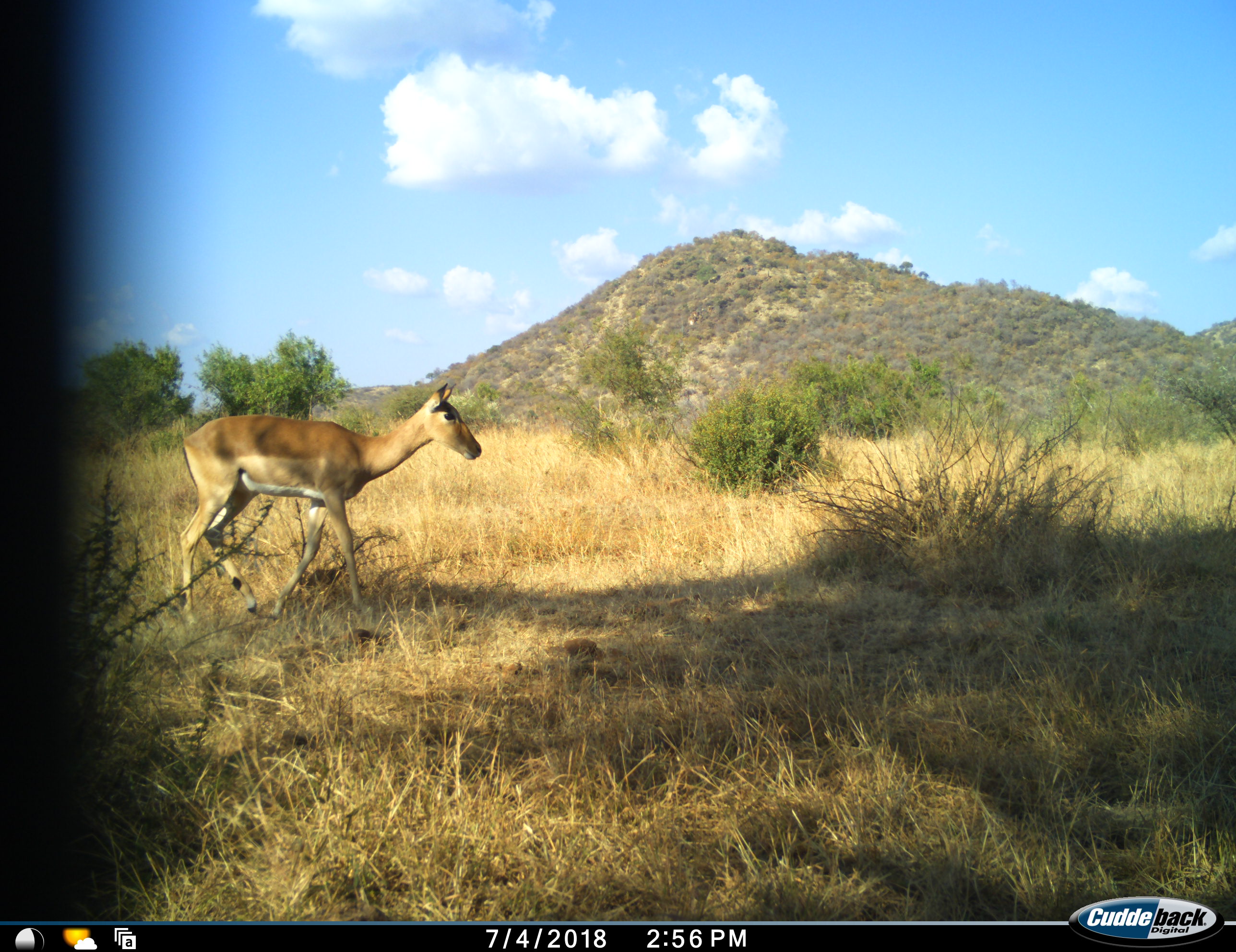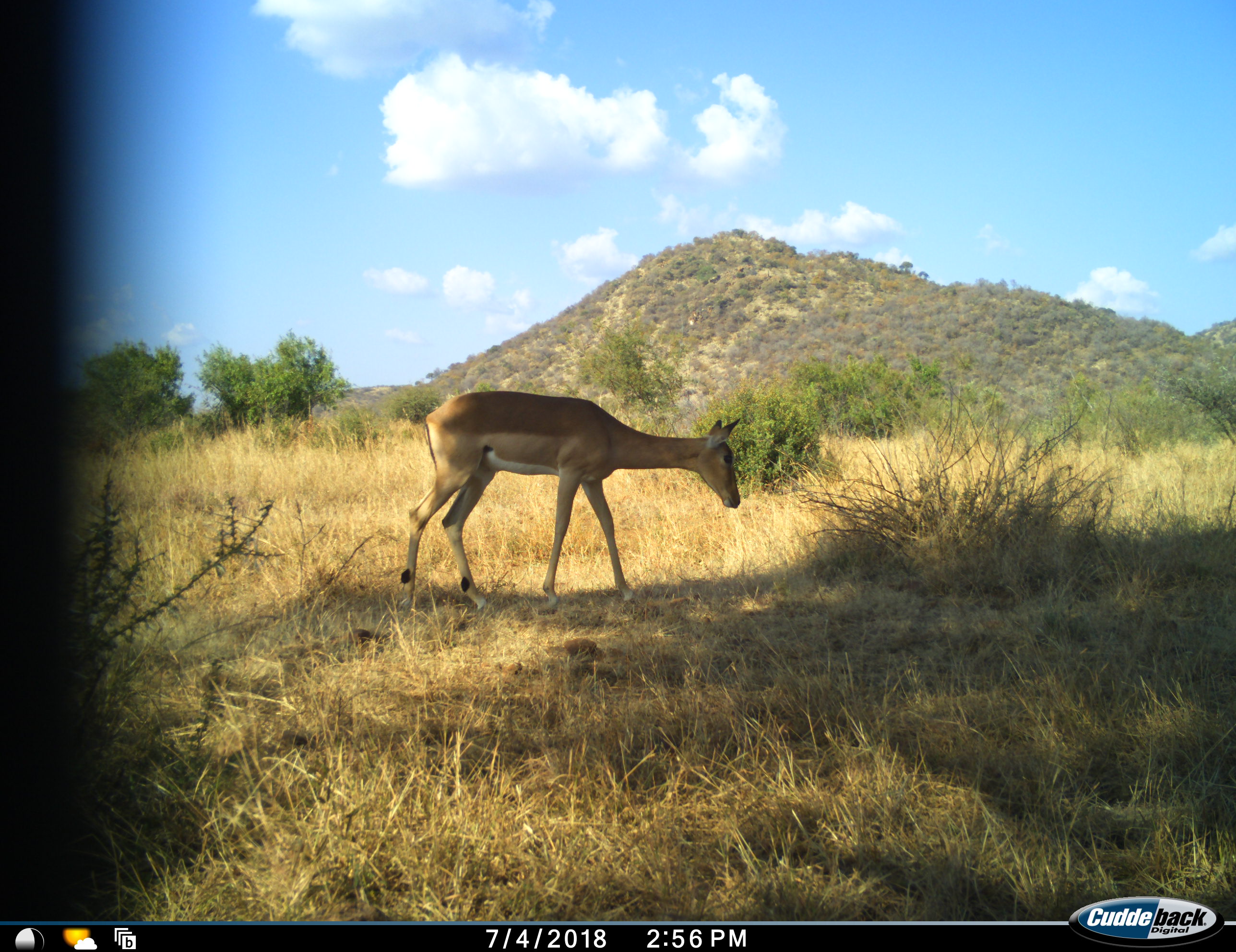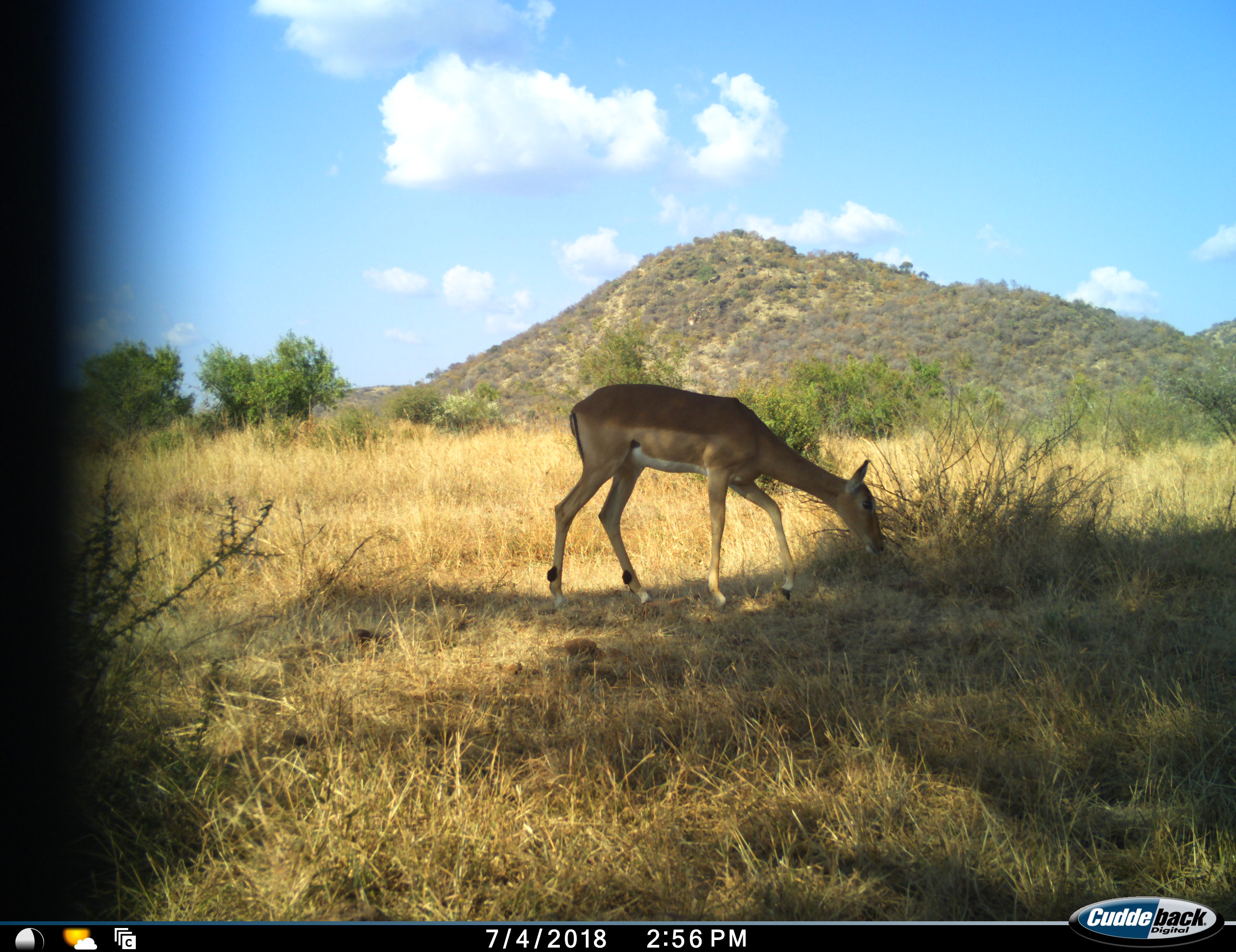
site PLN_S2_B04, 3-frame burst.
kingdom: Animalia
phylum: Chordata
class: Mammalia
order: Artiodactyla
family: Bovidae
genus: Aepyceros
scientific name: Aepyceros melampus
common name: impala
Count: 1.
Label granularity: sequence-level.